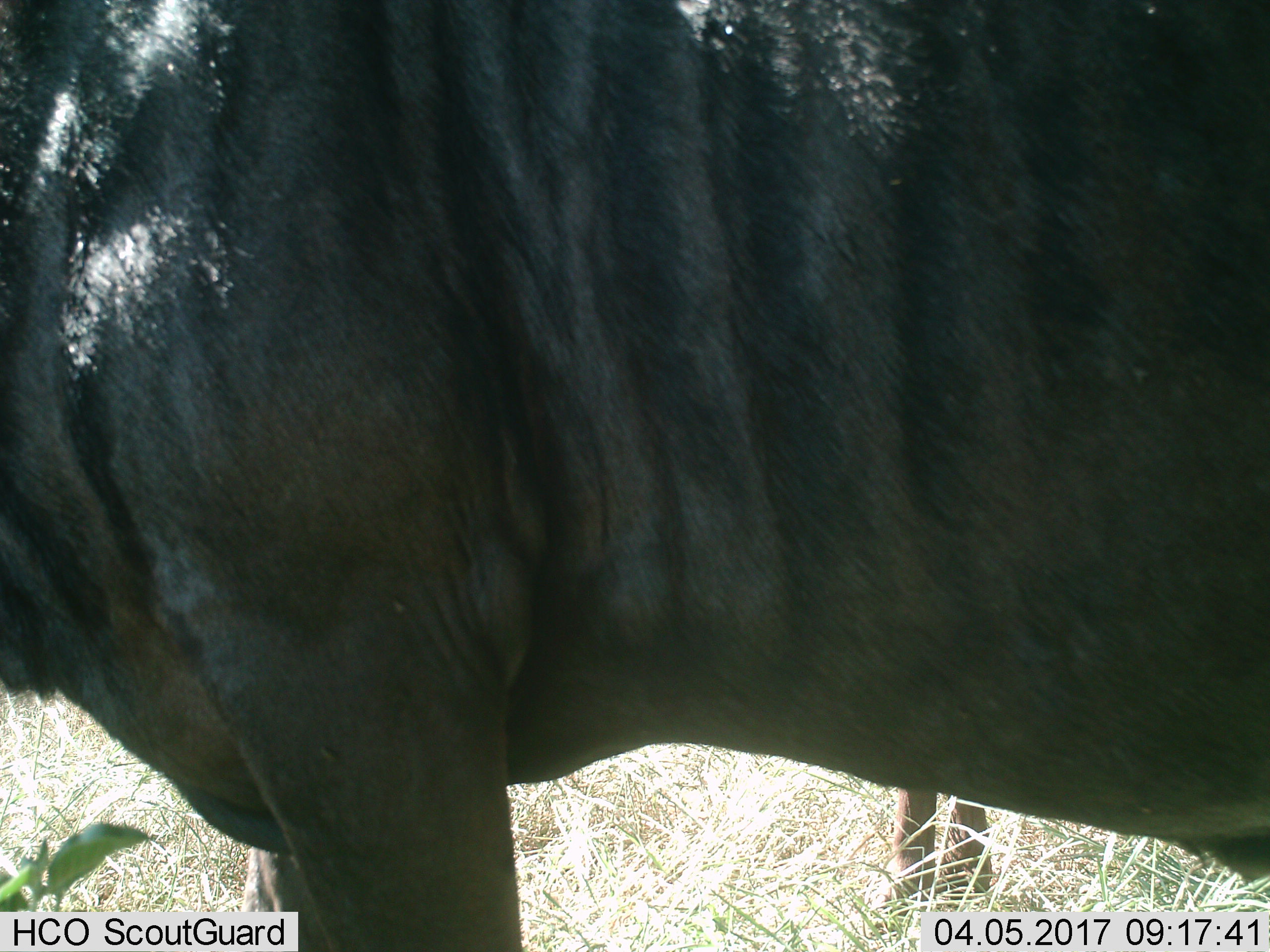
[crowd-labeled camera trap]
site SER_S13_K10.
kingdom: Animalia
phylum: Chordata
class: Mammalia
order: Artiodactyla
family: Bovidae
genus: Connochaetes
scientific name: Connochaetes taurinus taurinus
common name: blue wildebeest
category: wildebeestblue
Wildebeestblue (blue wildebeest) (Connochaetes taurinus taurinus), count 2. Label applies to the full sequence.